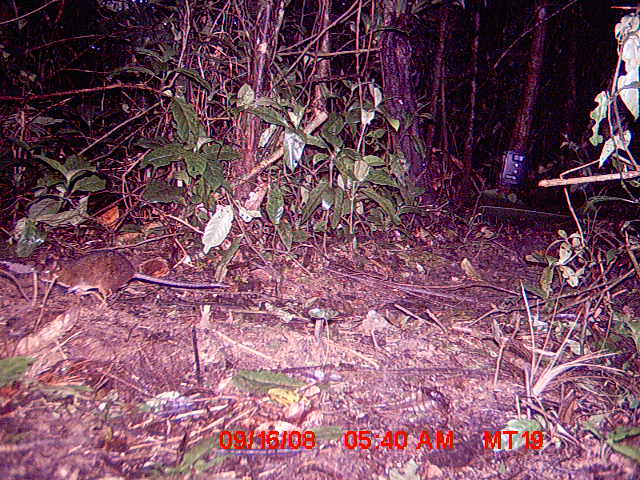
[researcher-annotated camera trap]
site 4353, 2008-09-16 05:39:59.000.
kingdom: Animalia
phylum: Chordata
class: Mammalia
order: Rodentia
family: Muridae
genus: Rattus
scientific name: Rattus rattus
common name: black rat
Rattus rattus (black rat), count 1.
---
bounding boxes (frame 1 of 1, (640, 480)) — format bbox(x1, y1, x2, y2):
rattus rattus: bbox(39, 249, 226, 297)